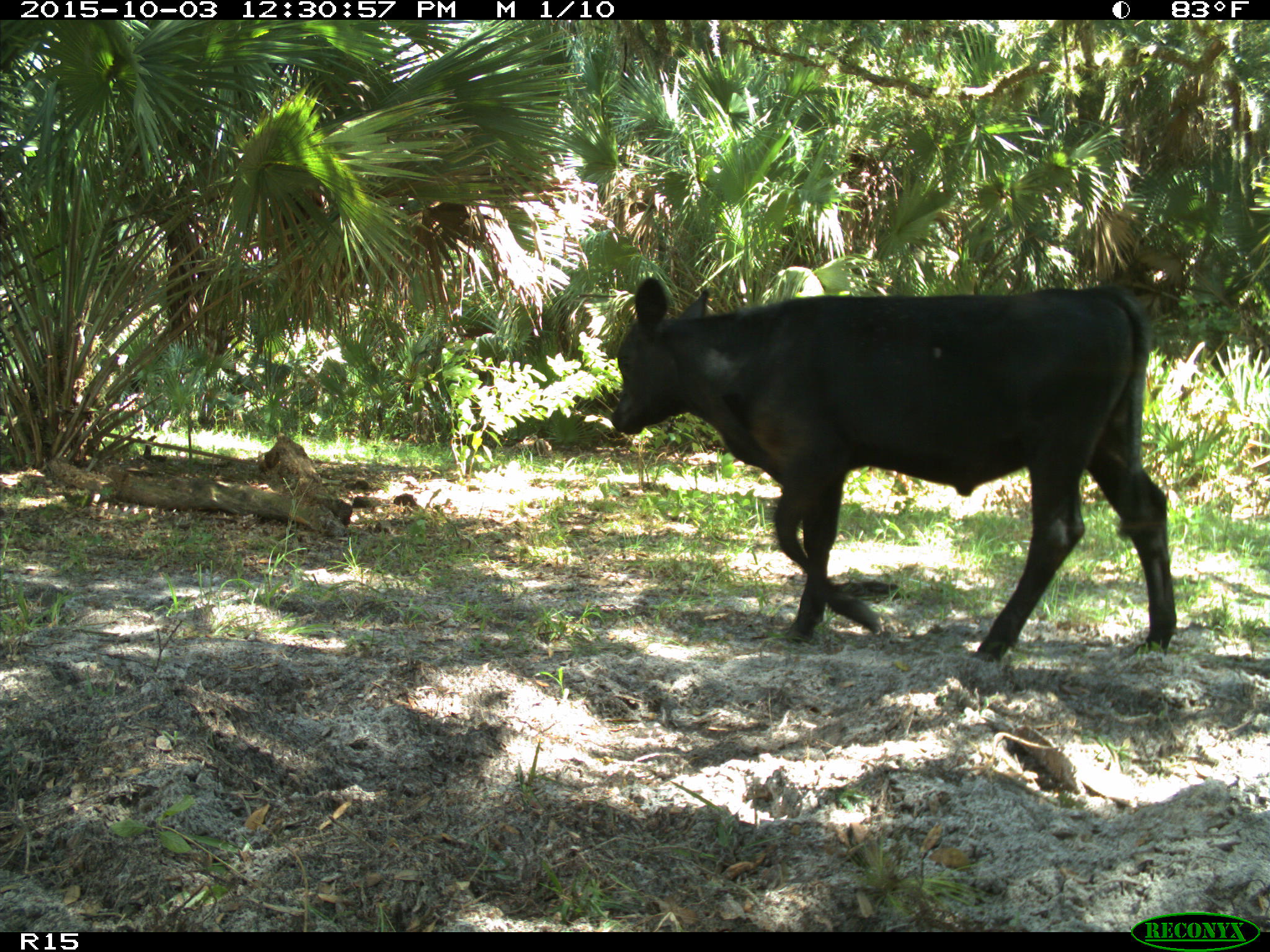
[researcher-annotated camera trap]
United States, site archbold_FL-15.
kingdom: Animalia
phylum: Chordata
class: Mammalia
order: Artiodactyla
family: Bovidae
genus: Bos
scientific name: Bos taurus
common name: domestic cow